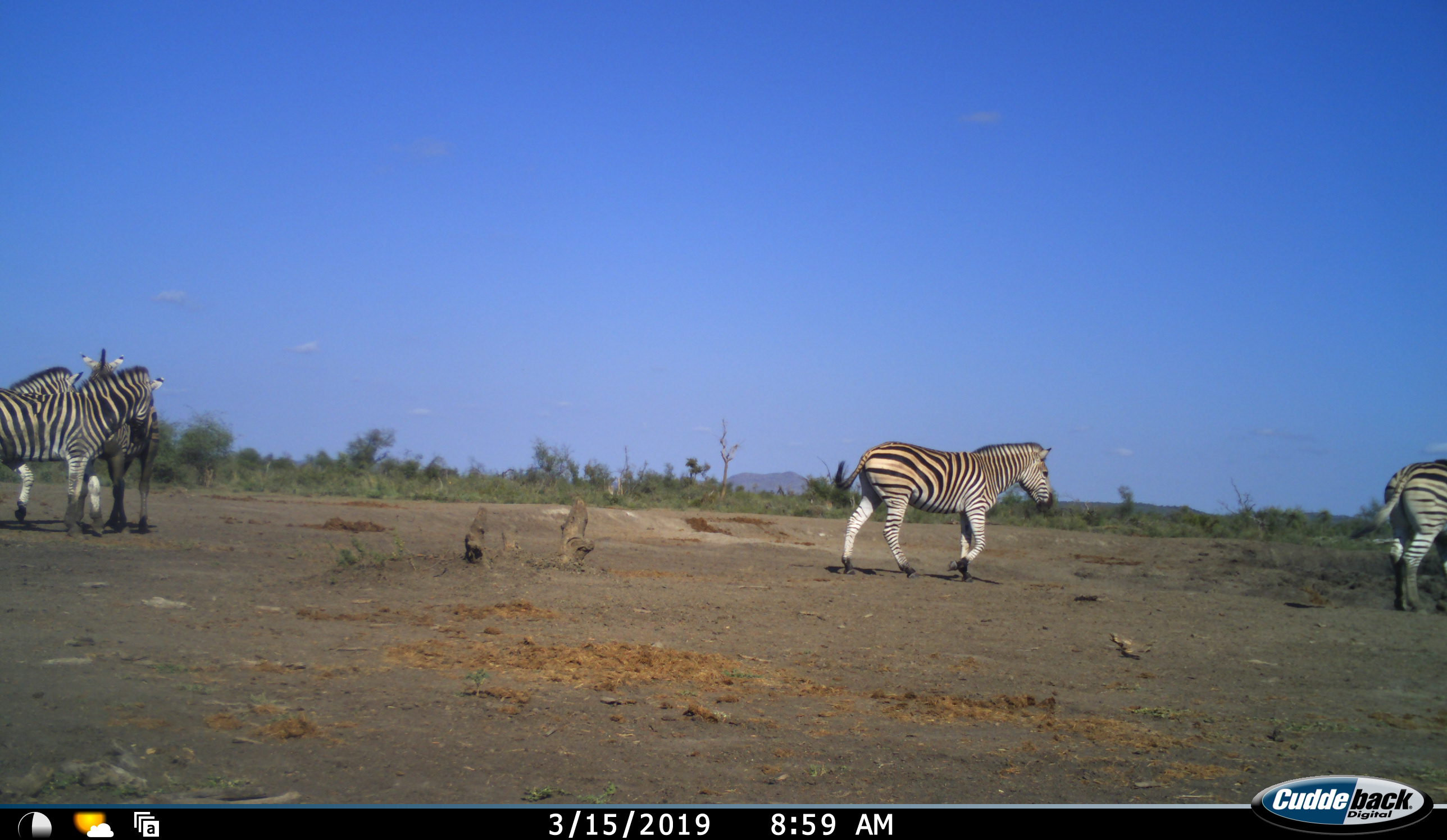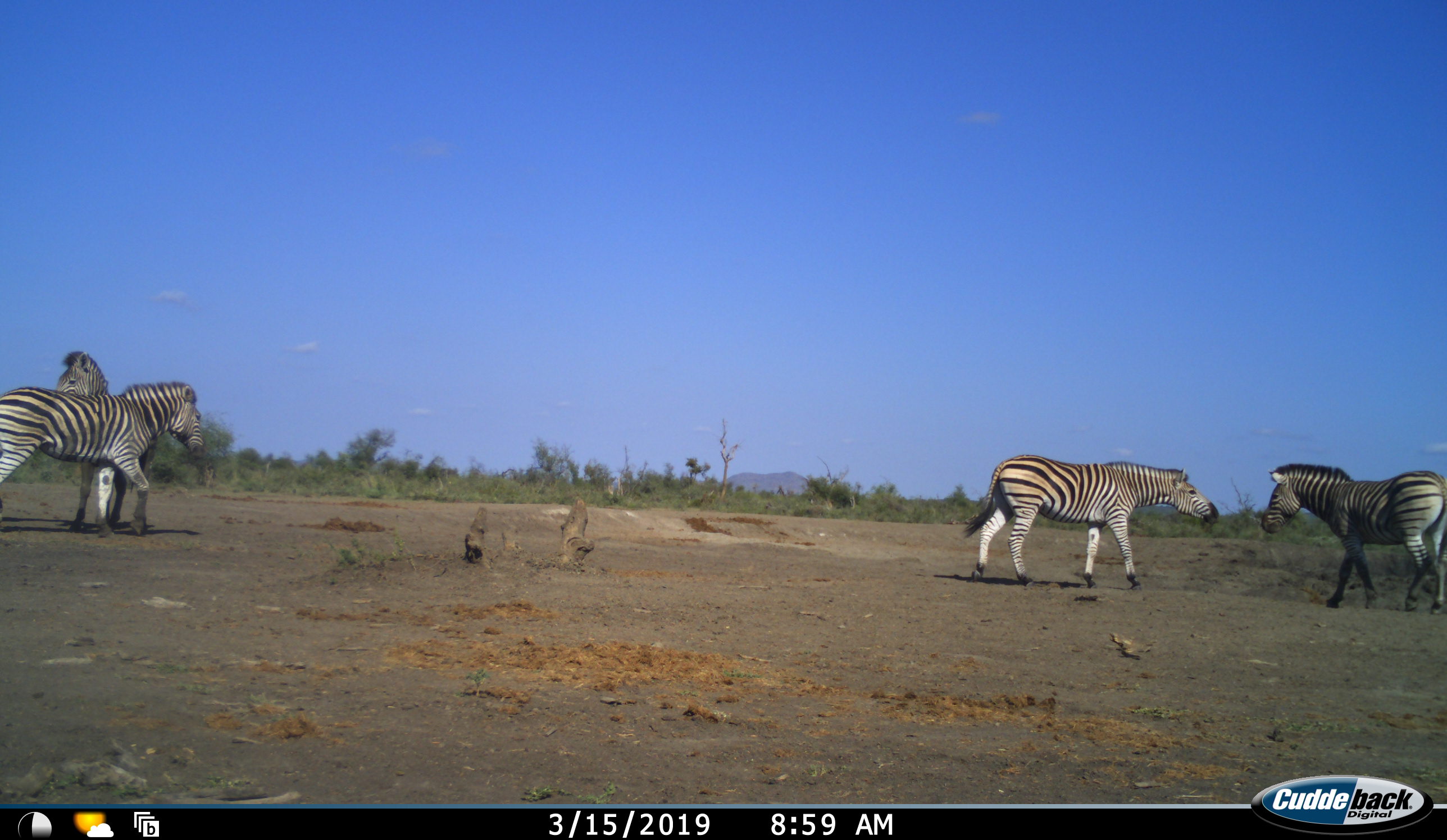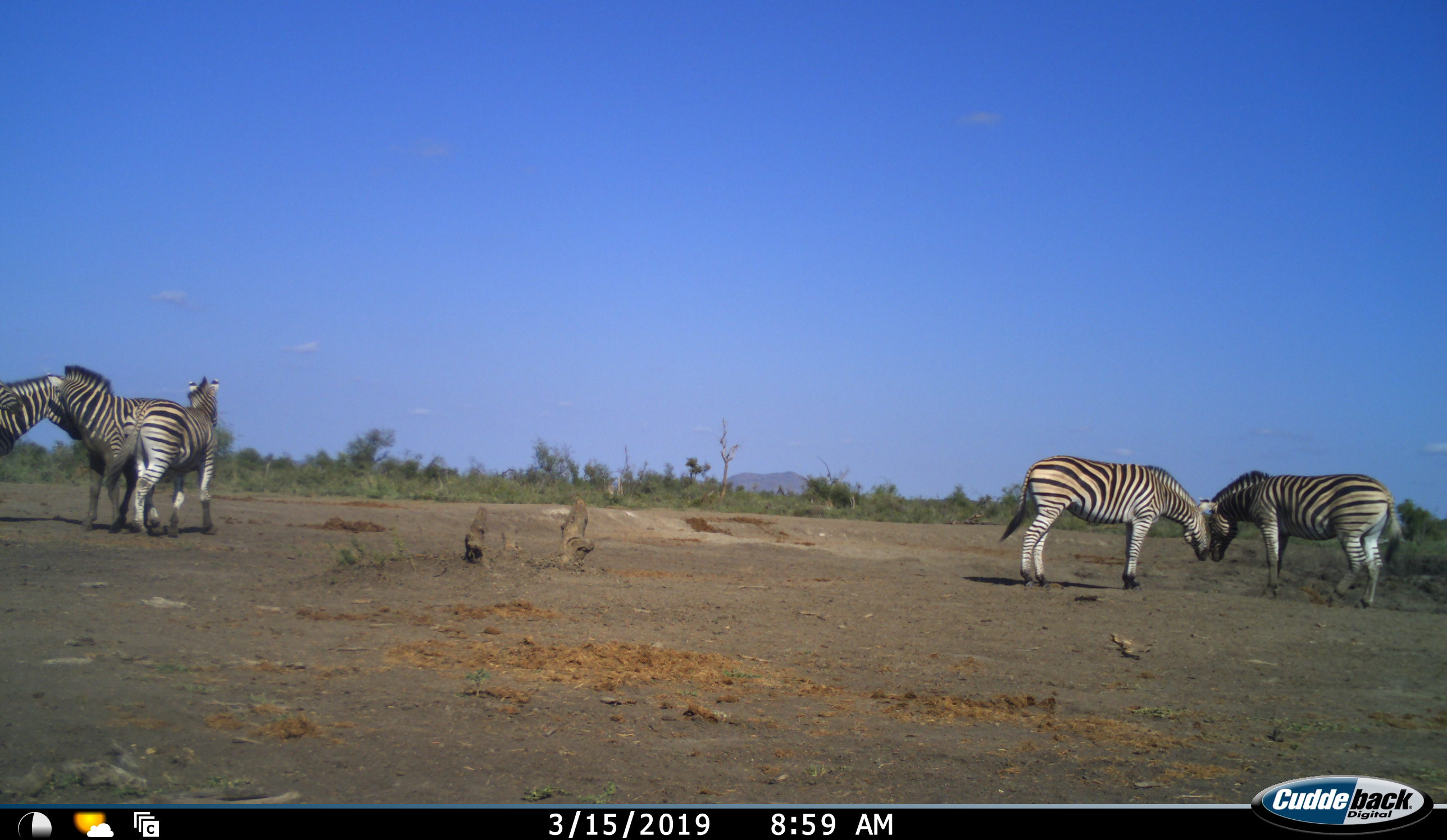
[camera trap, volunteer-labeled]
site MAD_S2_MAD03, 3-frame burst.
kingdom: Animalia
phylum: Chordata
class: Mammalia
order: Perissodactyla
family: Equidae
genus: Equus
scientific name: Equus quagga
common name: plains zebra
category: zebraplains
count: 5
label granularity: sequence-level